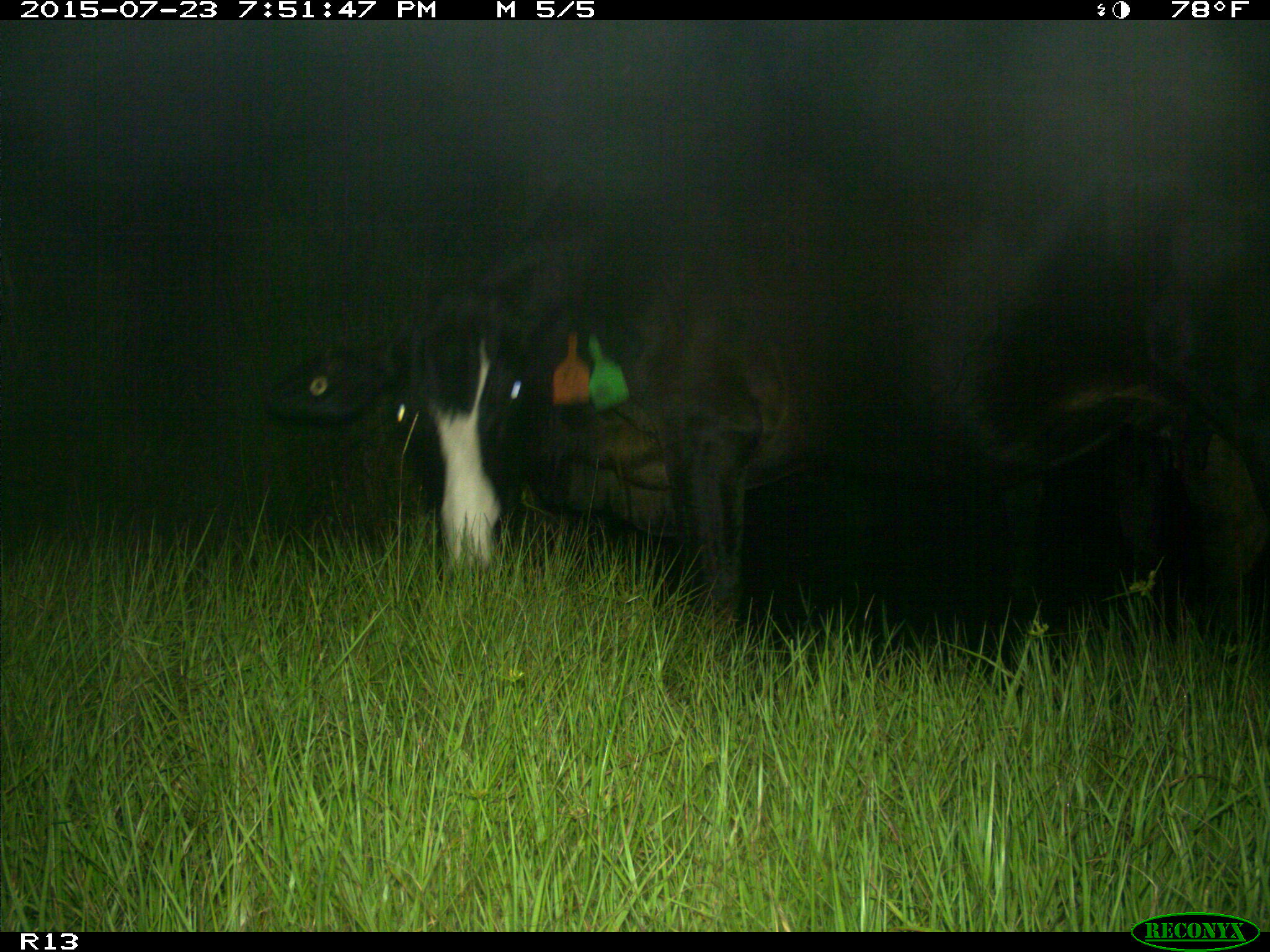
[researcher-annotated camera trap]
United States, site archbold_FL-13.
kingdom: Animalia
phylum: Chordata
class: Mammalia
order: Artiodactyla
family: Bovidae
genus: Bos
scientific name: Bos taurus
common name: domestic cow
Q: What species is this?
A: Bos taurus (domestic cow).